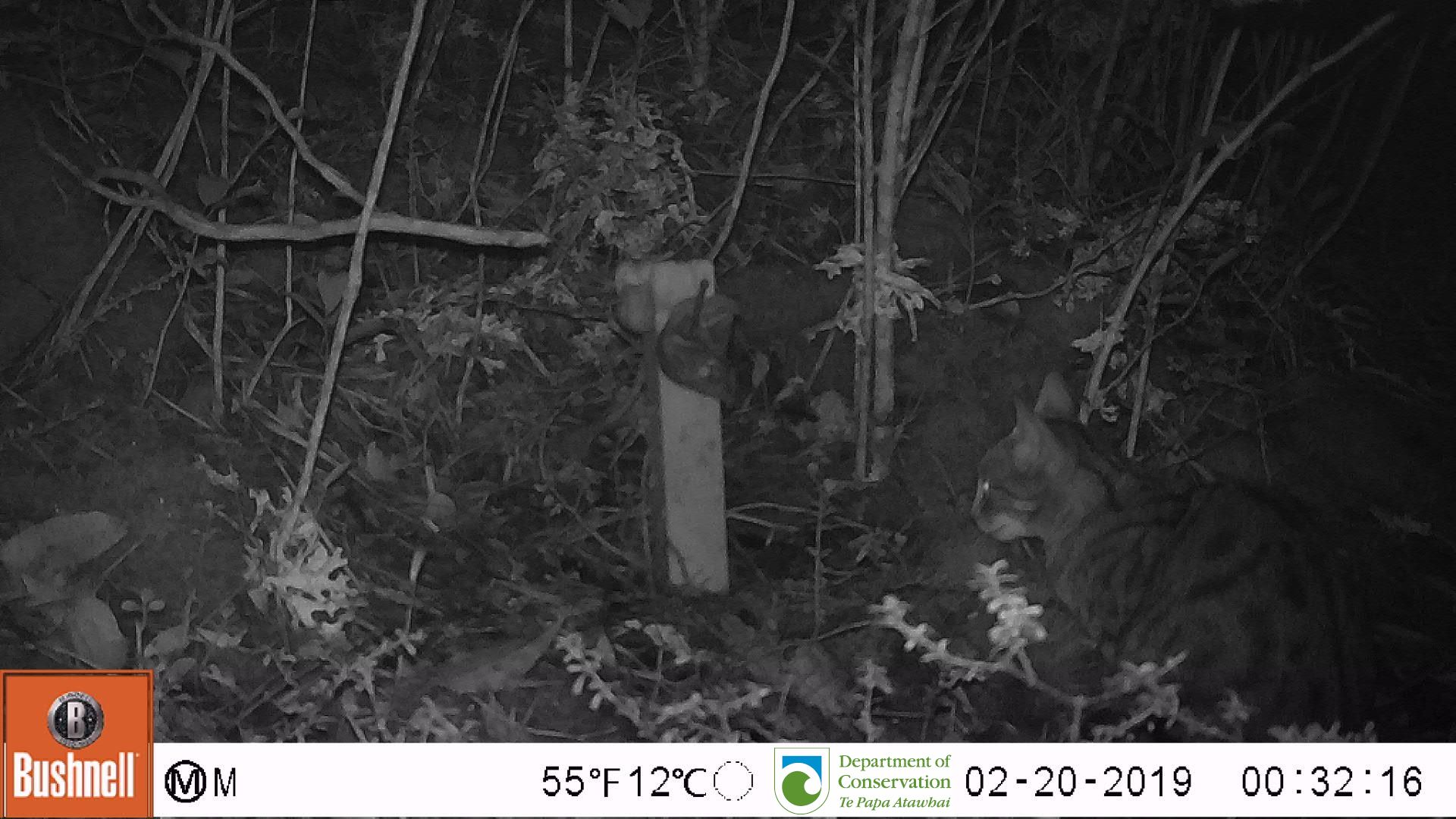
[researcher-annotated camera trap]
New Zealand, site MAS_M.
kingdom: Animalia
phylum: Chordata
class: Mammalia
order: Carnivora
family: Felidae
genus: Felis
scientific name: Felis catus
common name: domestic cat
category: cat